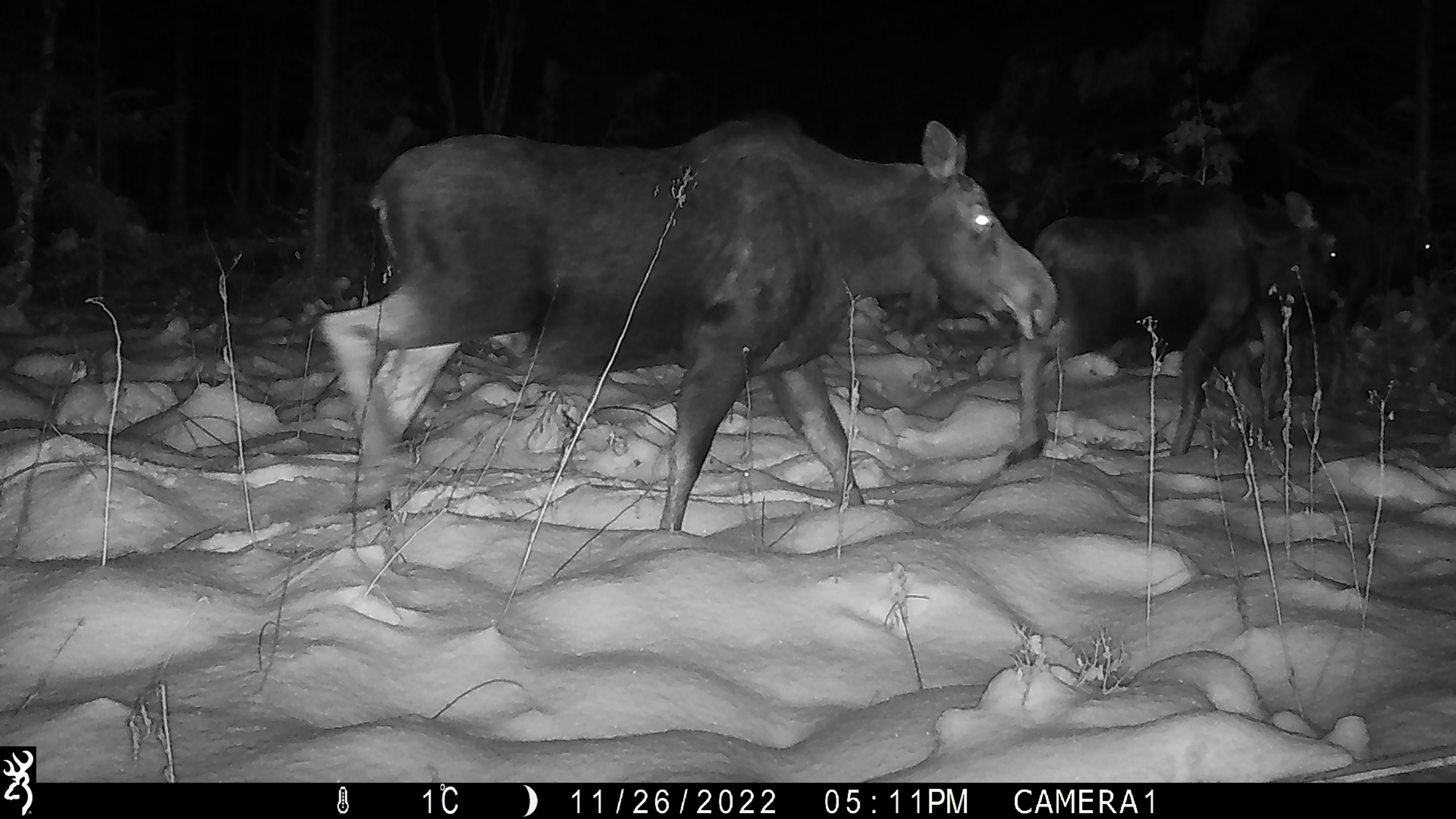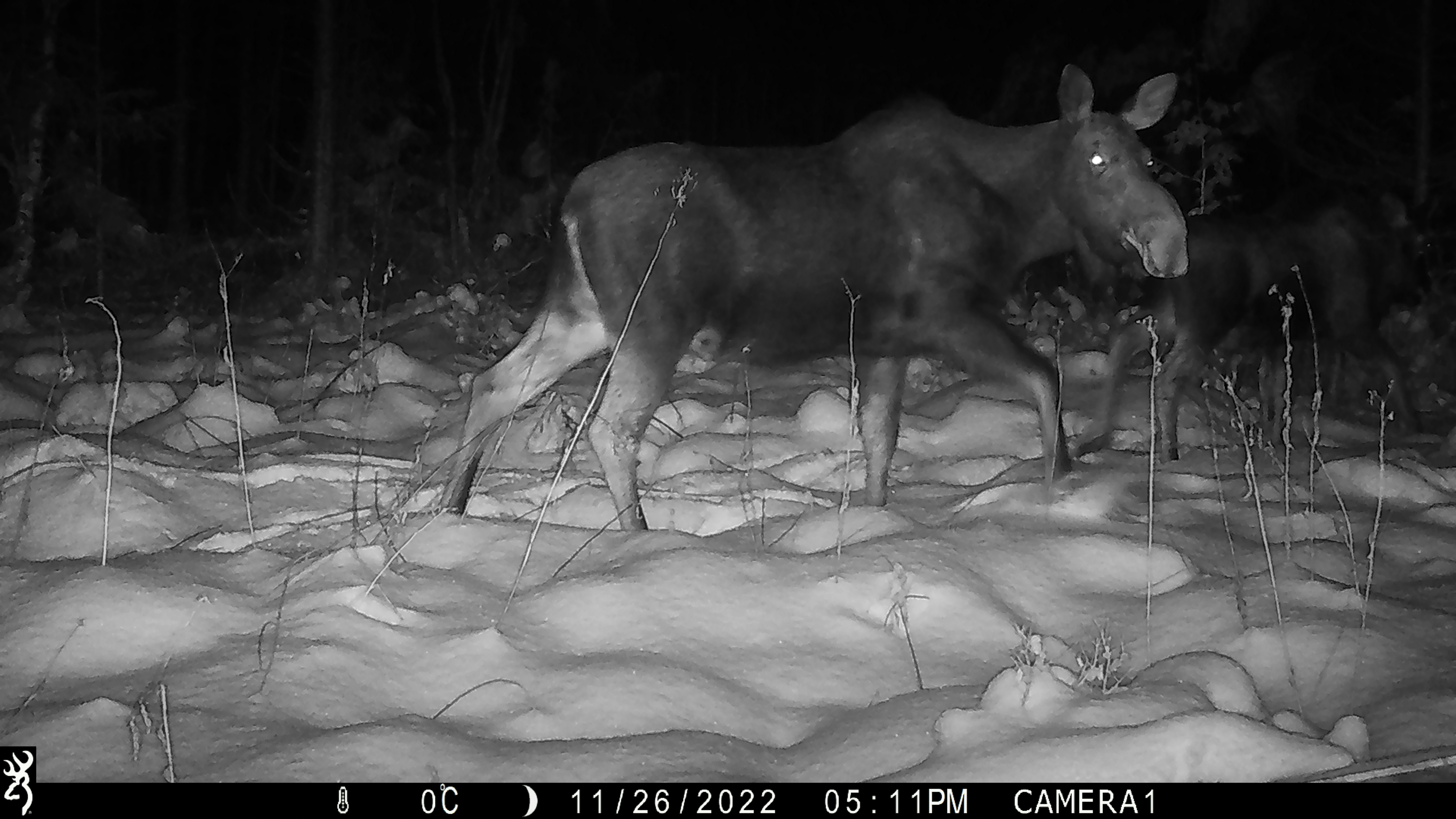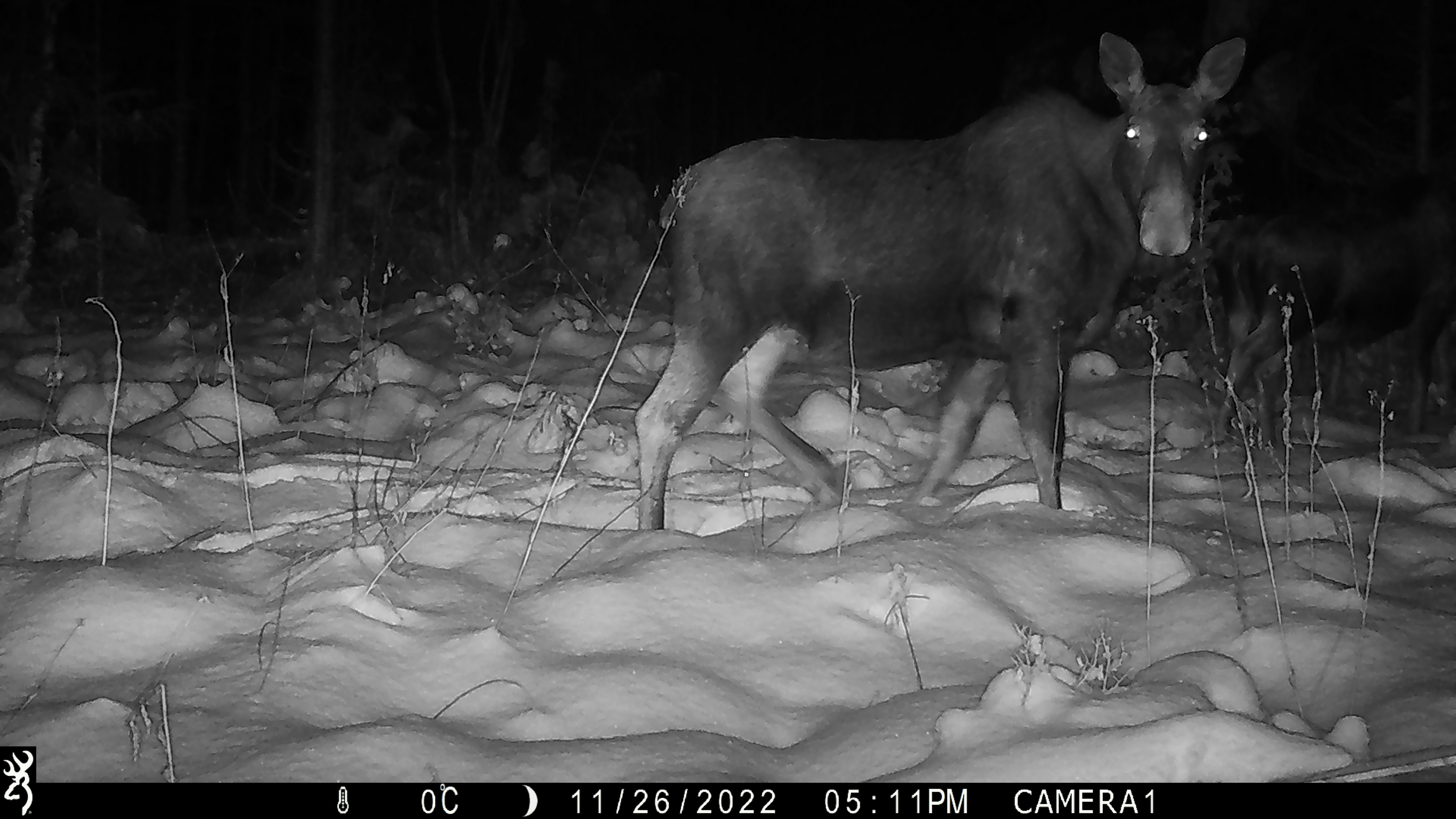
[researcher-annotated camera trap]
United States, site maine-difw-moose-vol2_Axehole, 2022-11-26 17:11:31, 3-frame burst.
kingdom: Animalia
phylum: Chordata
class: Mammalia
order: Artiodactyla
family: Cervidae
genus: Alces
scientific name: Alces alces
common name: moose